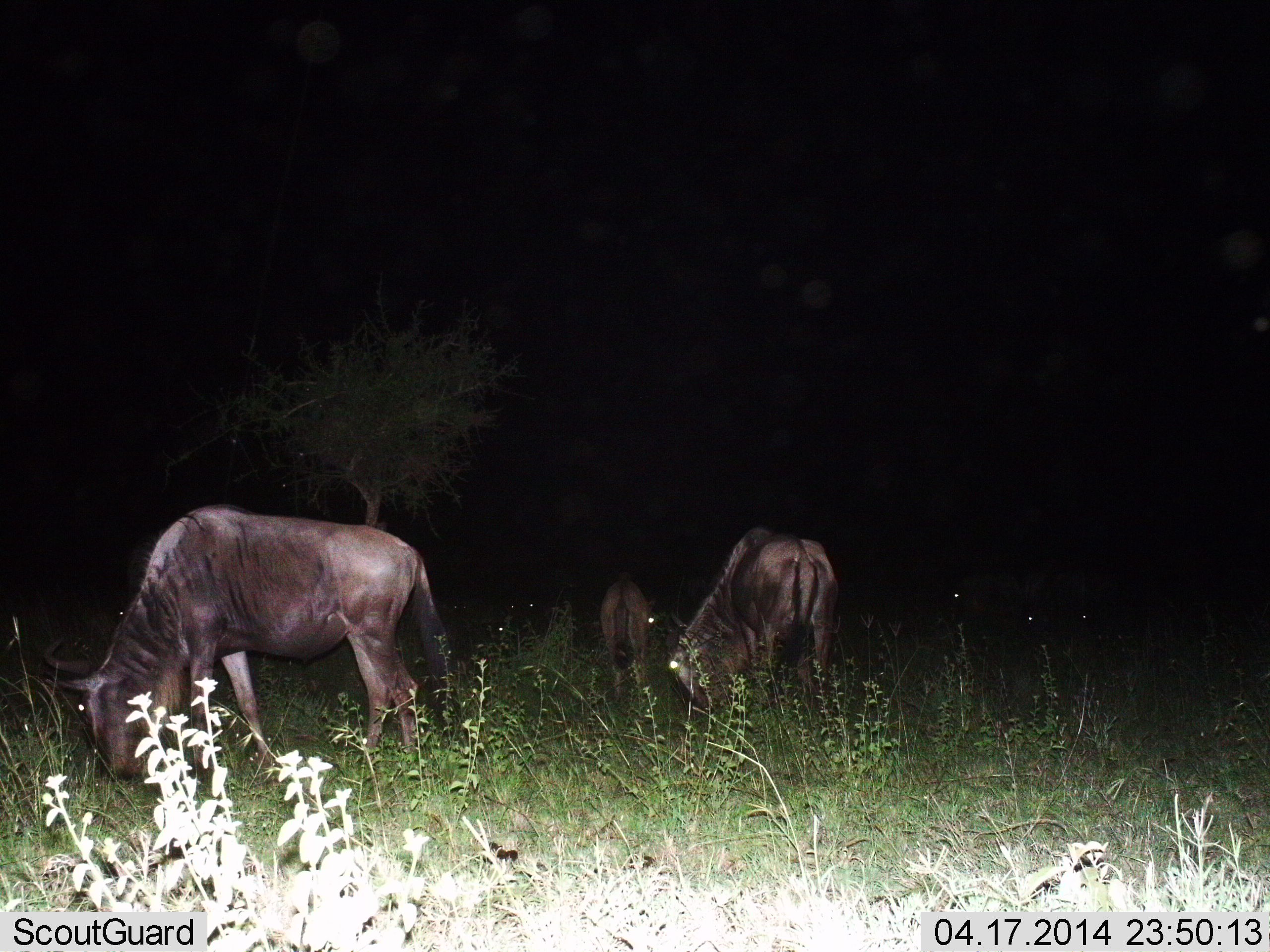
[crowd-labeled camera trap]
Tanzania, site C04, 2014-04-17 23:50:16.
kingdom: Animalia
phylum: Chordata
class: Mammalia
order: Artiodactyla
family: Bovidae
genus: Connochaetes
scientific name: Connochaetes taurinus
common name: blue wildebeest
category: wildebeest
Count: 3.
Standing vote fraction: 30%.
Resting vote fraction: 0%.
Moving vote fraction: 10%.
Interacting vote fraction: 0%.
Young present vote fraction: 20%.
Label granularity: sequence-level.